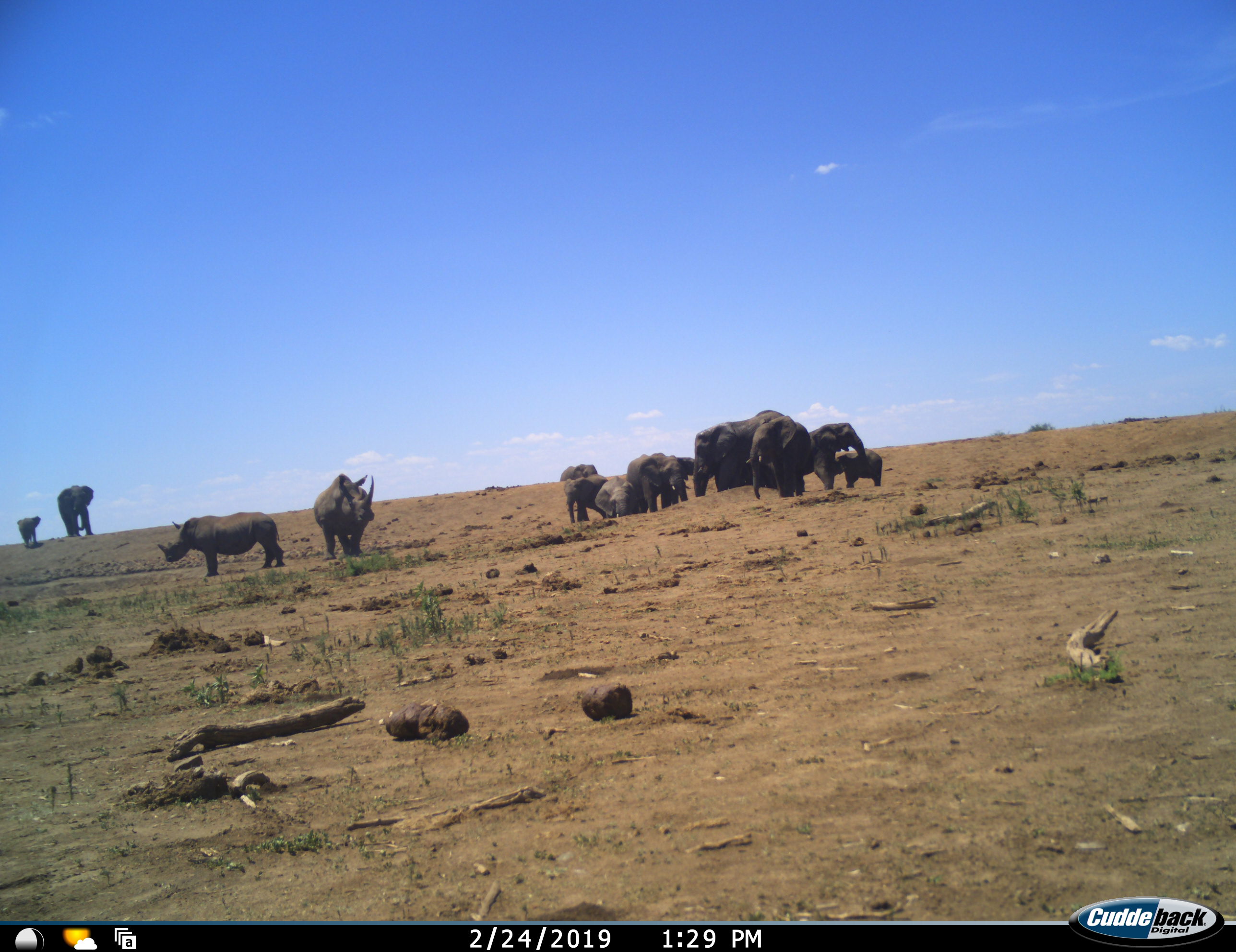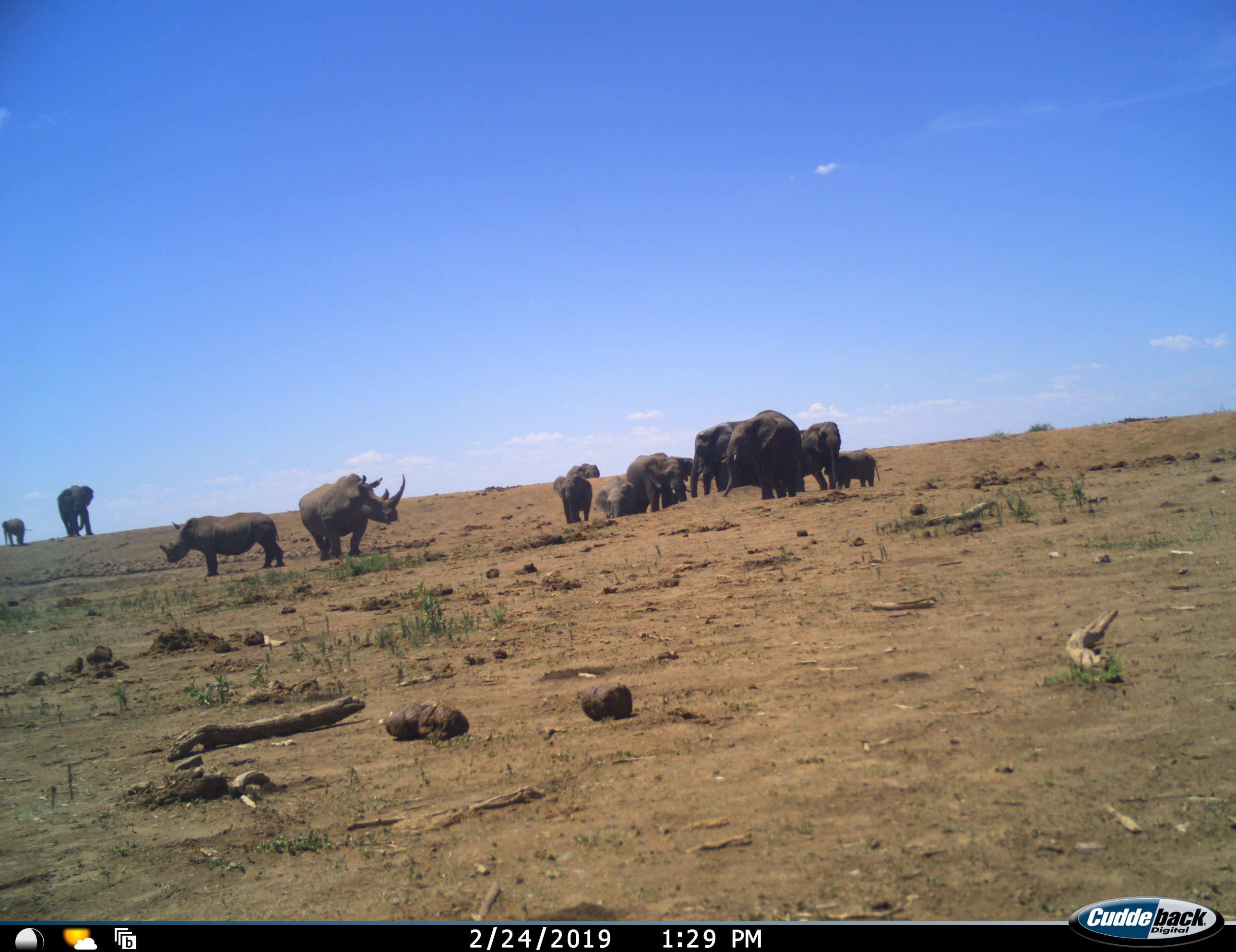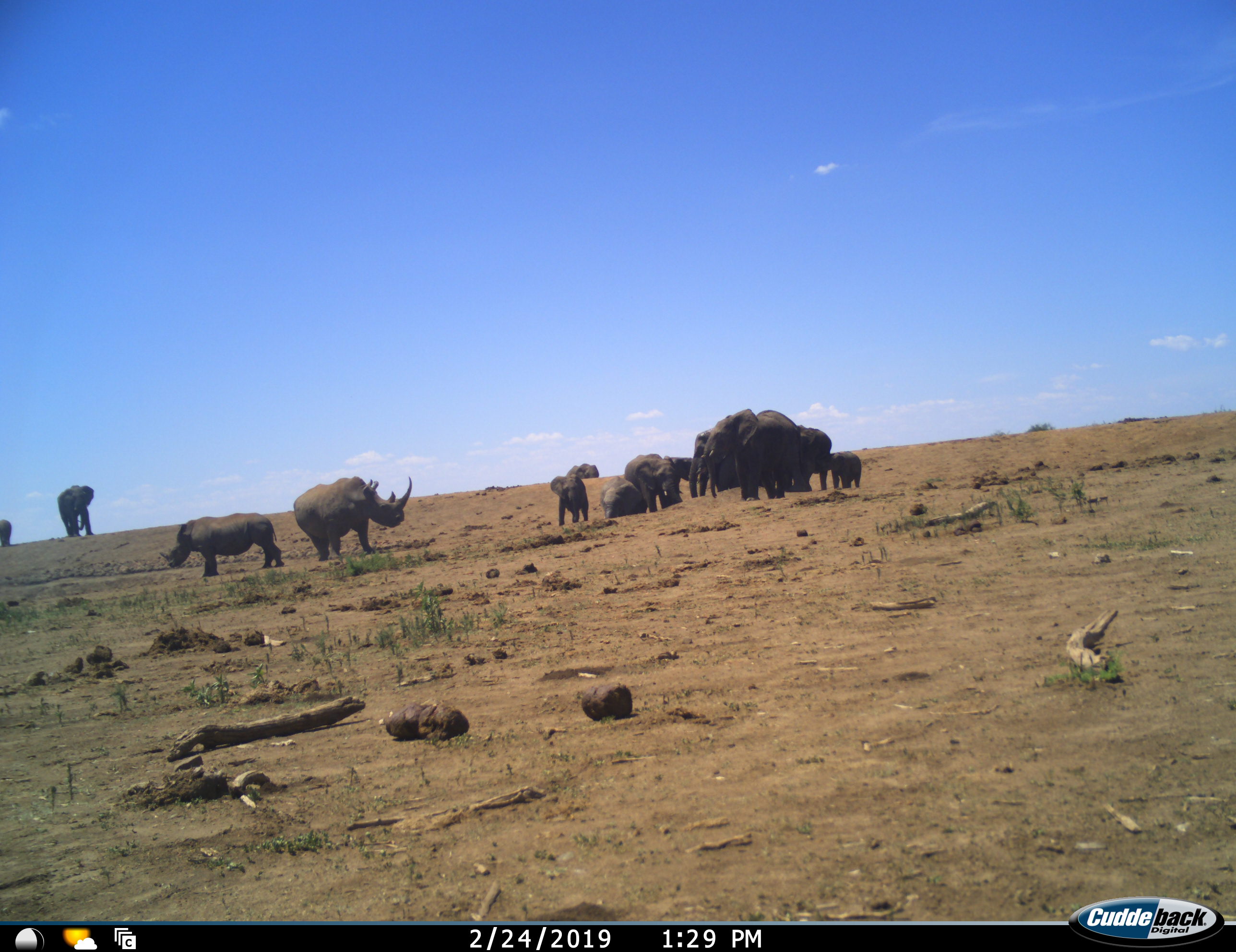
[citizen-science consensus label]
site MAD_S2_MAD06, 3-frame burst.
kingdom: Animalia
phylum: Chordata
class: Mammalia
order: Proboscidea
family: Elephantidae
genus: Loxodonta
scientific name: Loxodonta africana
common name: african bush elephant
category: elephant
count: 11-50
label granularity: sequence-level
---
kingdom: Animalia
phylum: Chordata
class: Mammalia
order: Perissodactyla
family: Rhinocerotidae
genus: Ceratotherium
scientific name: Ceratotherium simum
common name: white rhinoceros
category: rhinoceroswhite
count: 2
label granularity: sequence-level